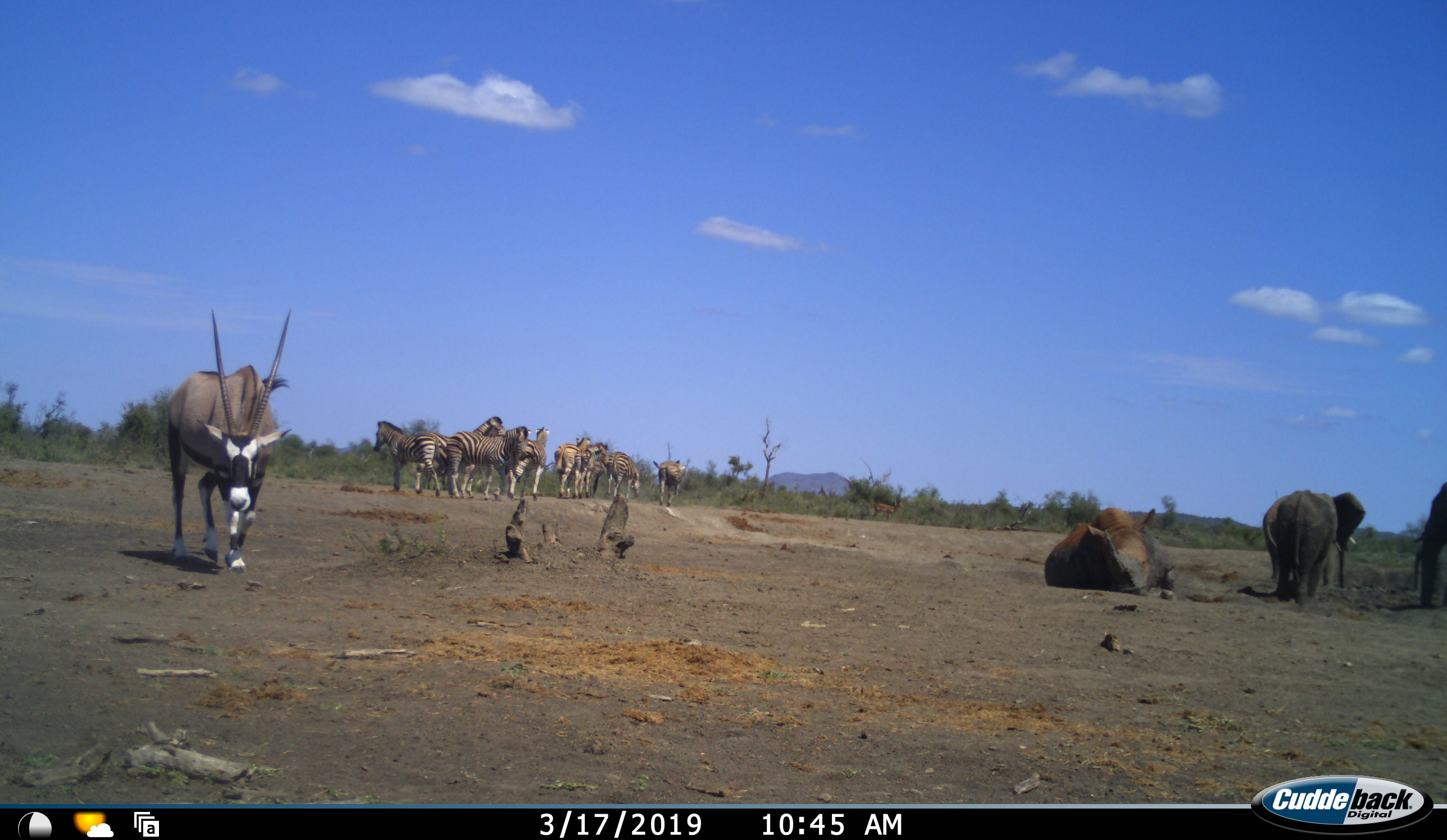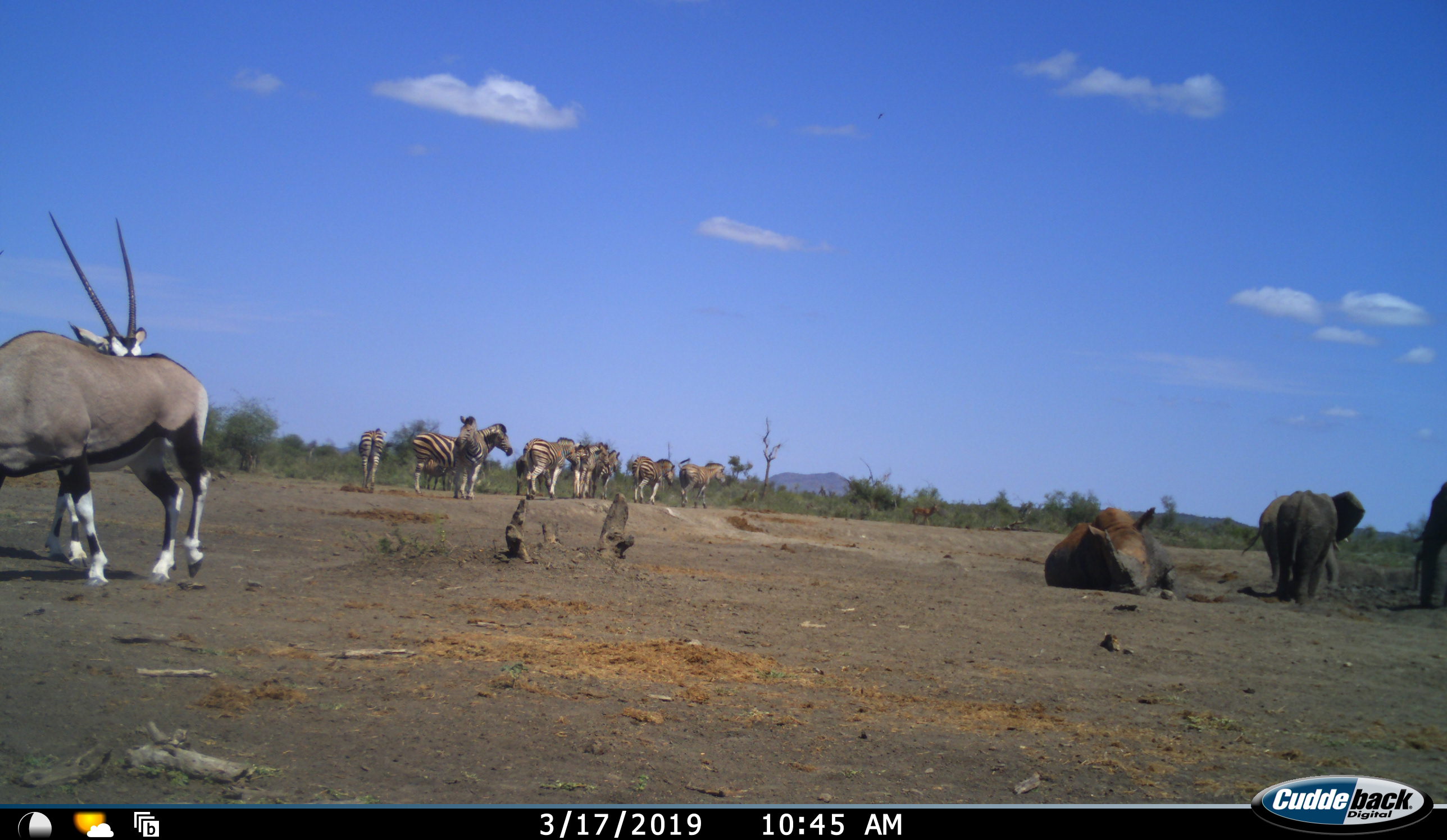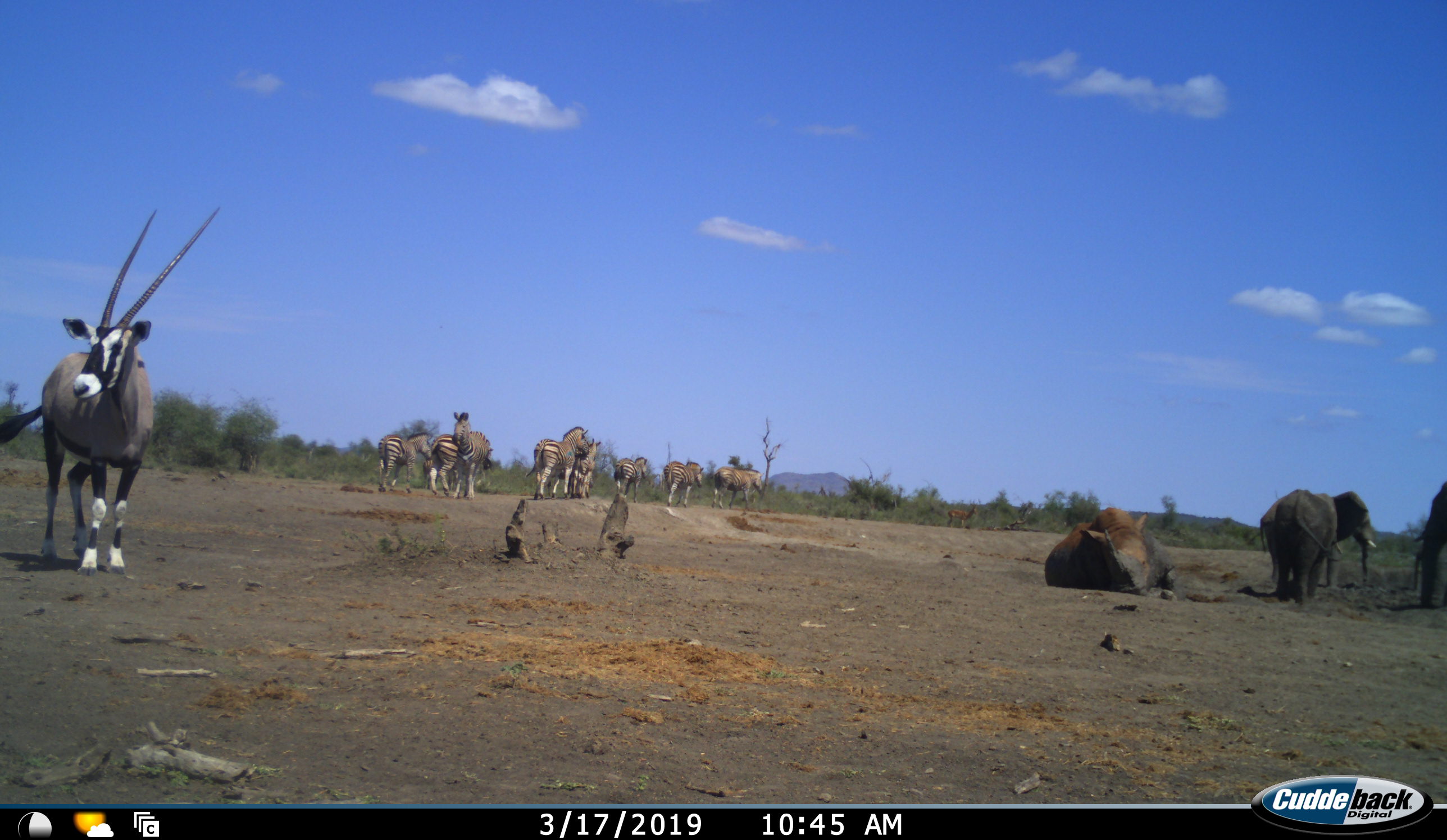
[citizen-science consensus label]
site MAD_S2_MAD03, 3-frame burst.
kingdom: Animalia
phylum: Chordata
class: Mammalia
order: Proboscidea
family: Elephantidae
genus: Loxodonta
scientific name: Loxodonta africana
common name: african bush elephant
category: elephant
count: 3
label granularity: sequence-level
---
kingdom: Animalia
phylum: Chordata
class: Mammalia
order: Artiodactyla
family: Bovidae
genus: Oryx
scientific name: Oryx gazella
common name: gemsbok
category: oryx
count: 2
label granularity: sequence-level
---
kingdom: Animalia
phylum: Chordata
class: Mammalia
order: Perissodactyla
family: Equidae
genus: Equus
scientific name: Equus quagga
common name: plains zebra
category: zebraplains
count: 9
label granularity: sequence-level